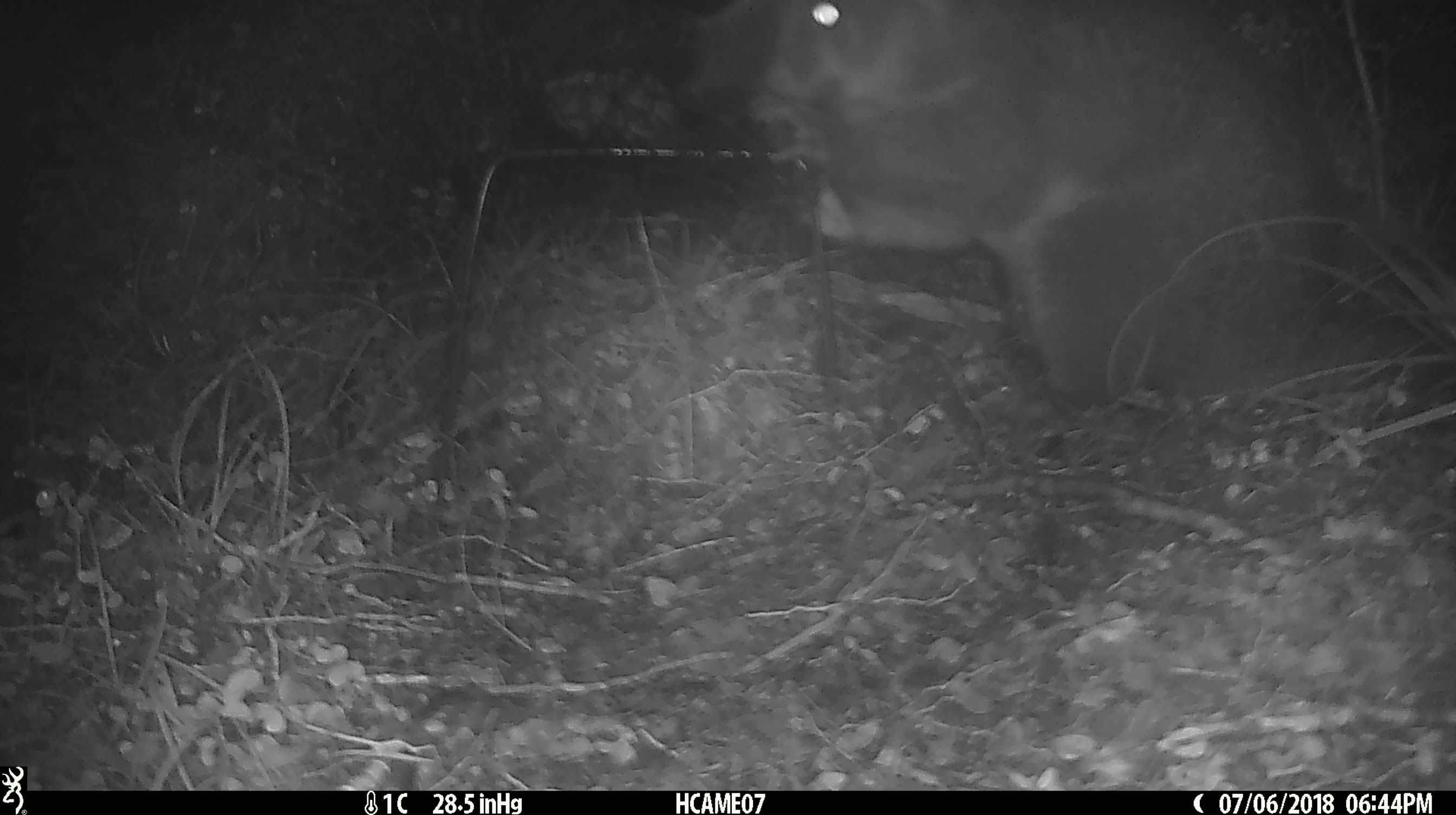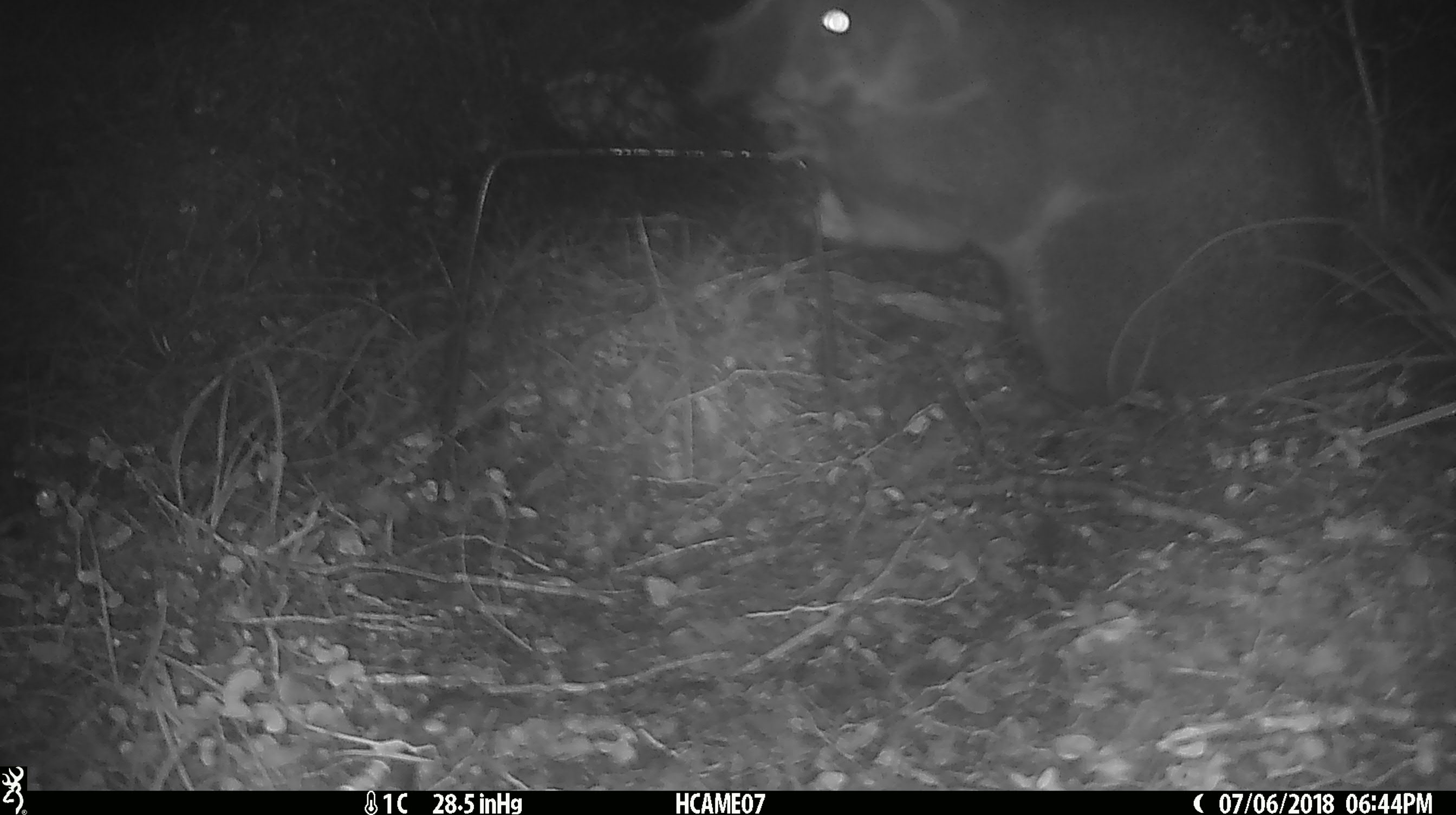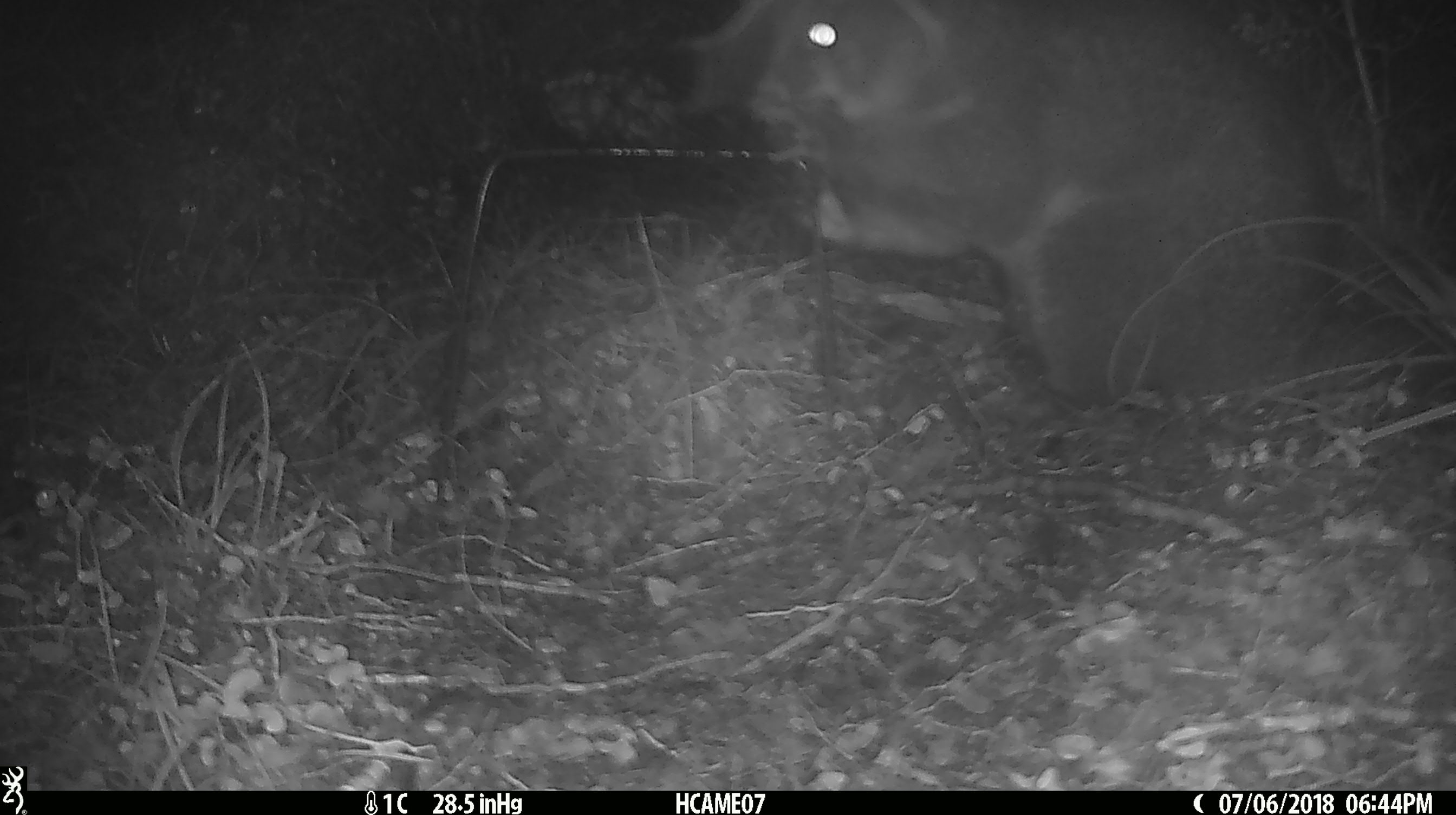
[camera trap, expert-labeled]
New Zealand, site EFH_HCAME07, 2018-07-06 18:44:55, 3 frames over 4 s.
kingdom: Animalia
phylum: Chordata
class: Mammalia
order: Diprotodontia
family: Phalangeridae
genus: Trichosurus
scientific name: Trichosurus vulpecula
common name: common brushtail possum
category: possum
Possum (common brushtail possum) (Trichosurus vulpecula).